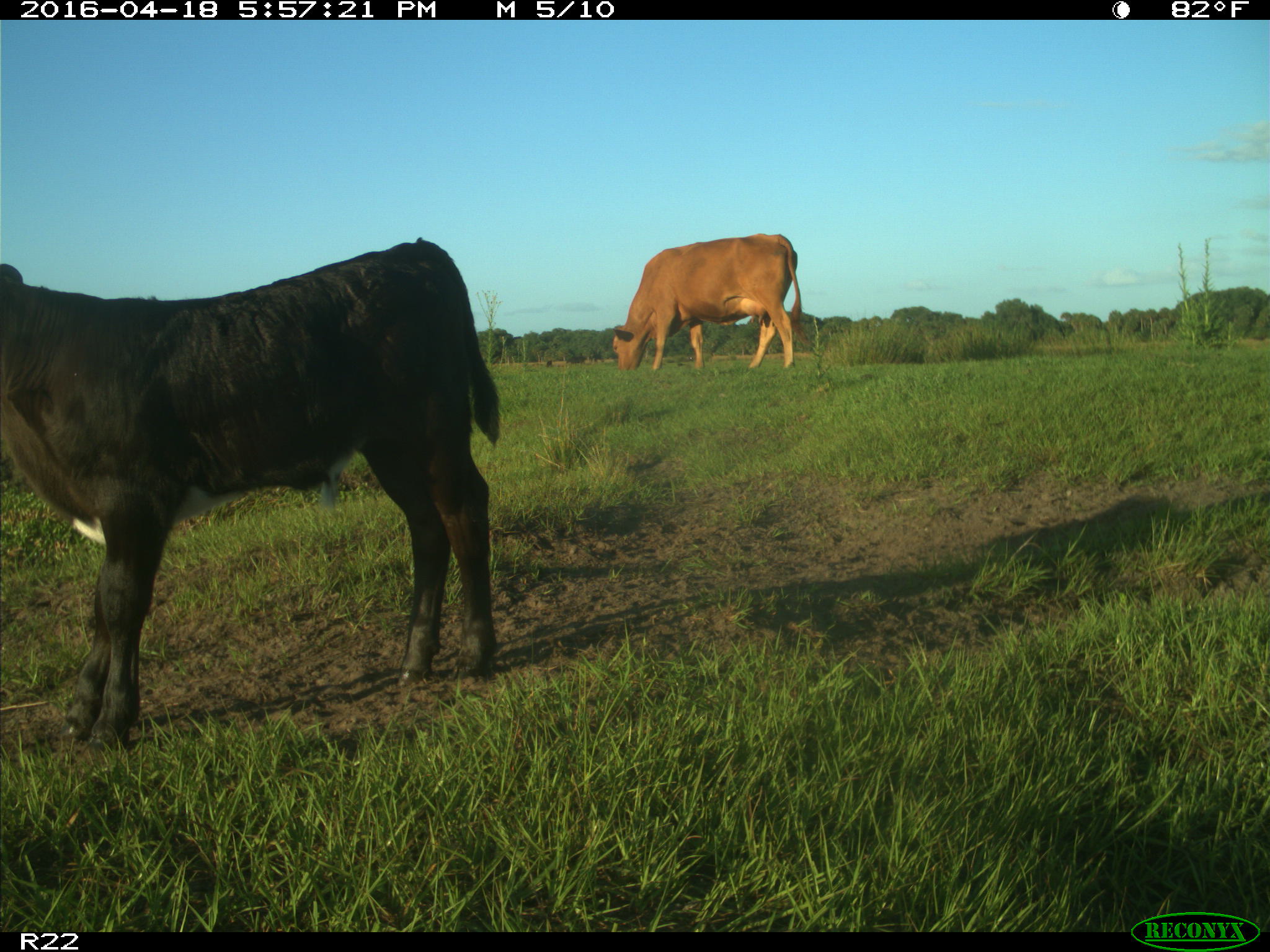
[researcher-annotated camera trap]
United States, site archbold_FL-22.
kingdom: Animalia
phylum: Chordata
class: Mammalia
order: Artiodactyla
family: Bovidae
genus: Bos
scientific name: Bos taurus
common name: domestic cow